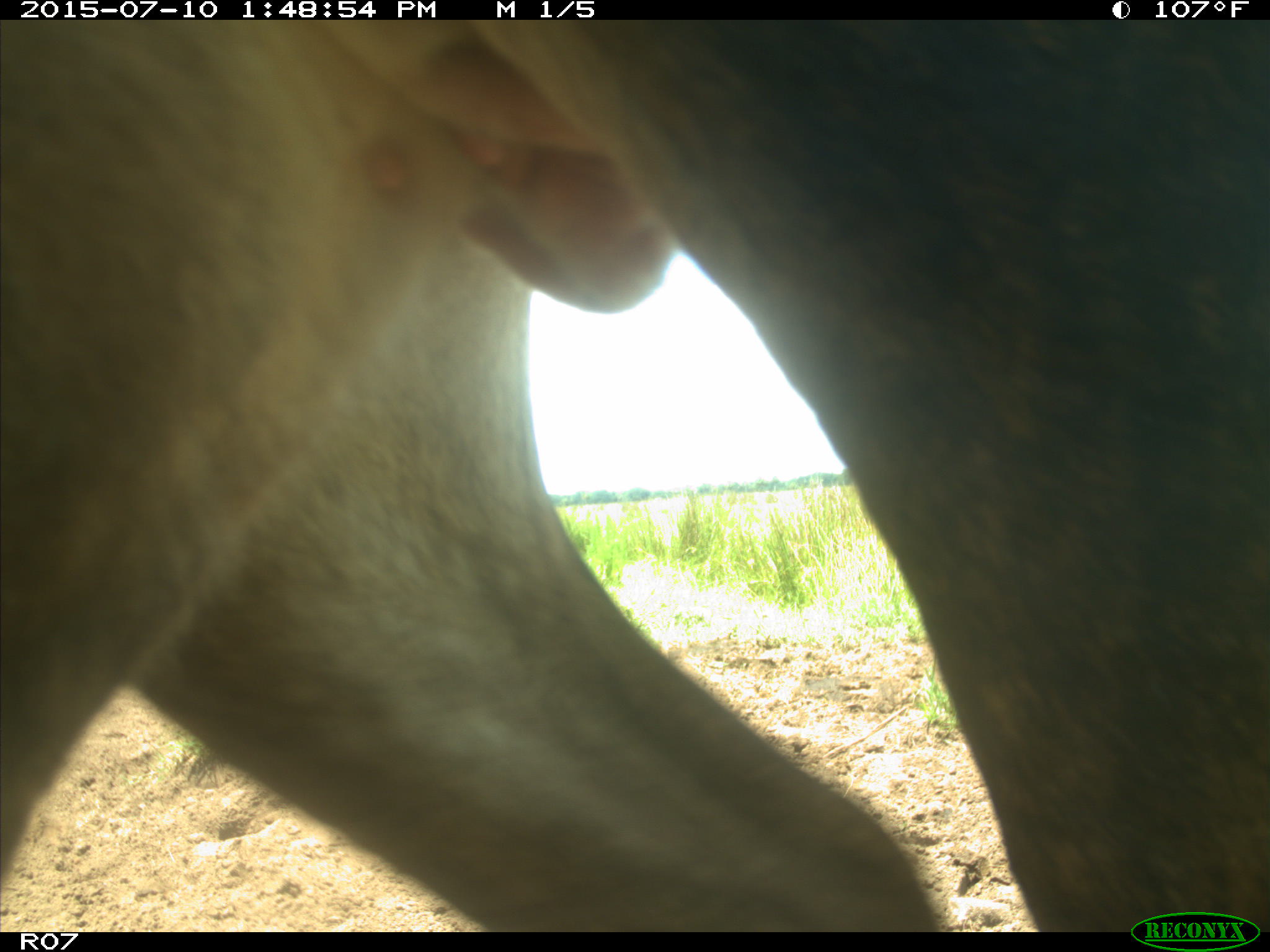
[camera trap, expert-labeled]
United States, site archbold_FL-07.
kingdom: Animalia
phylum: Chordata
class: Mammalia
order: Artiodactyla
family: Bovidae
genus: Bos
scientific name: Bos taurus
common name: domestic cow